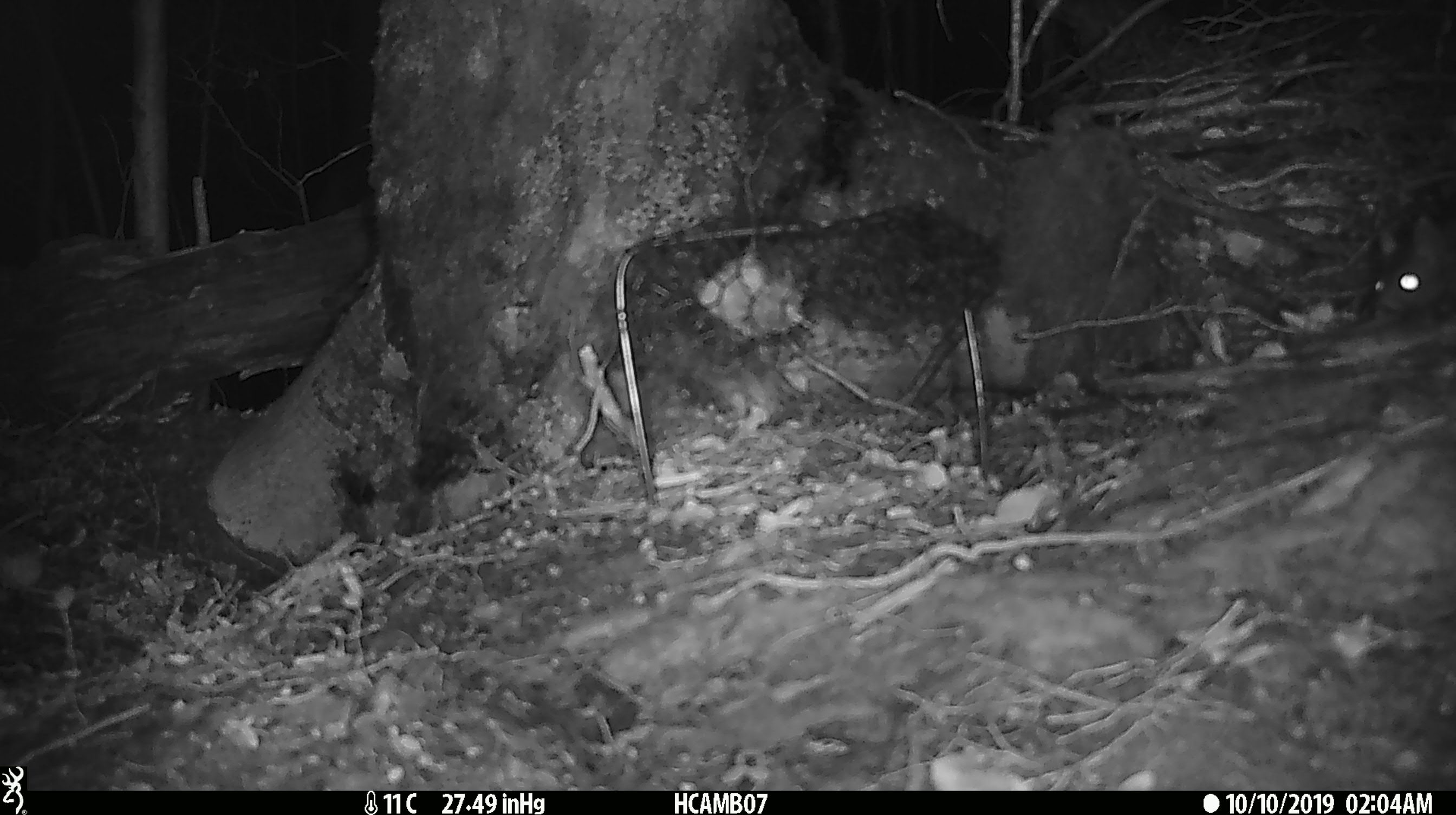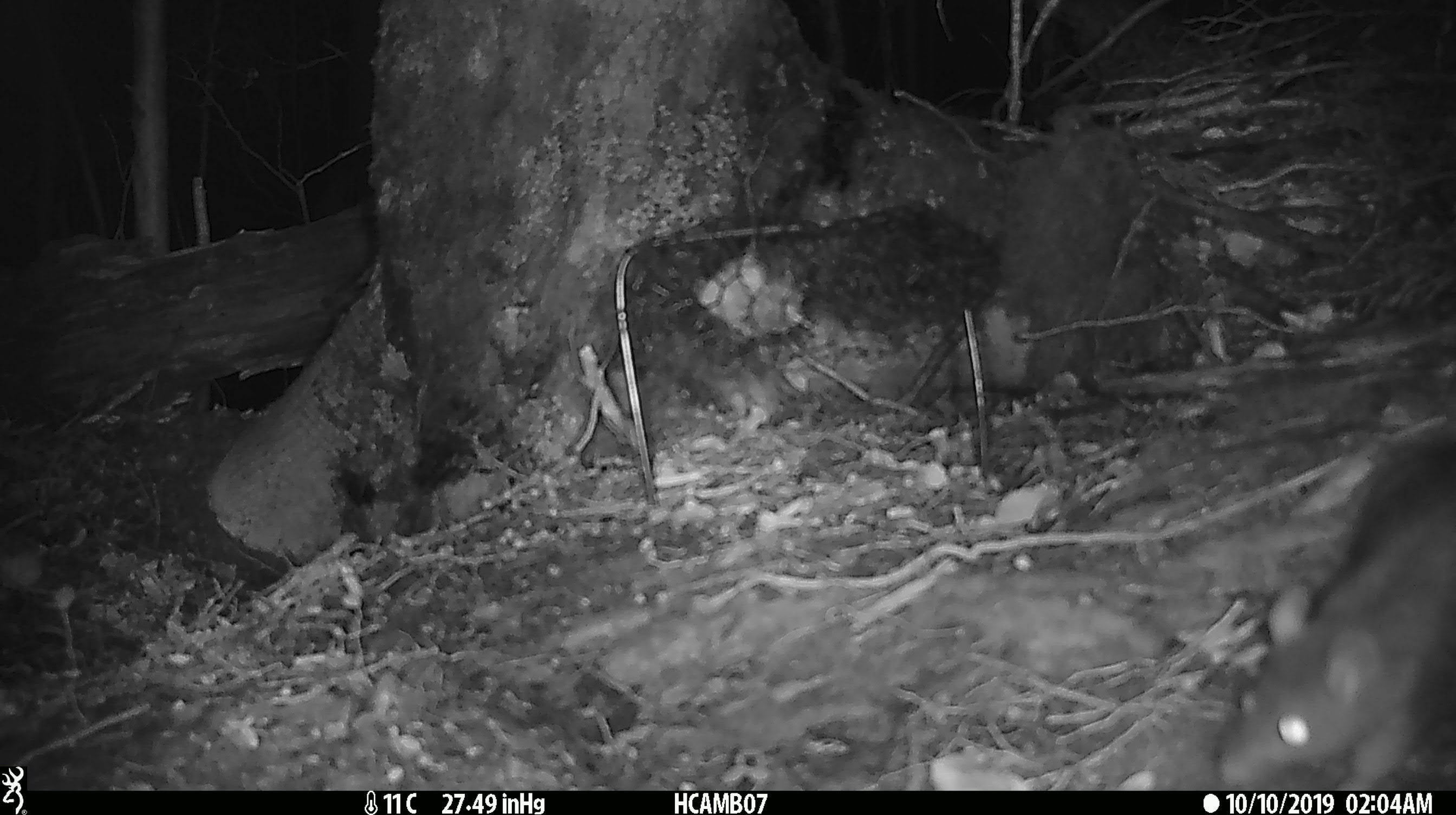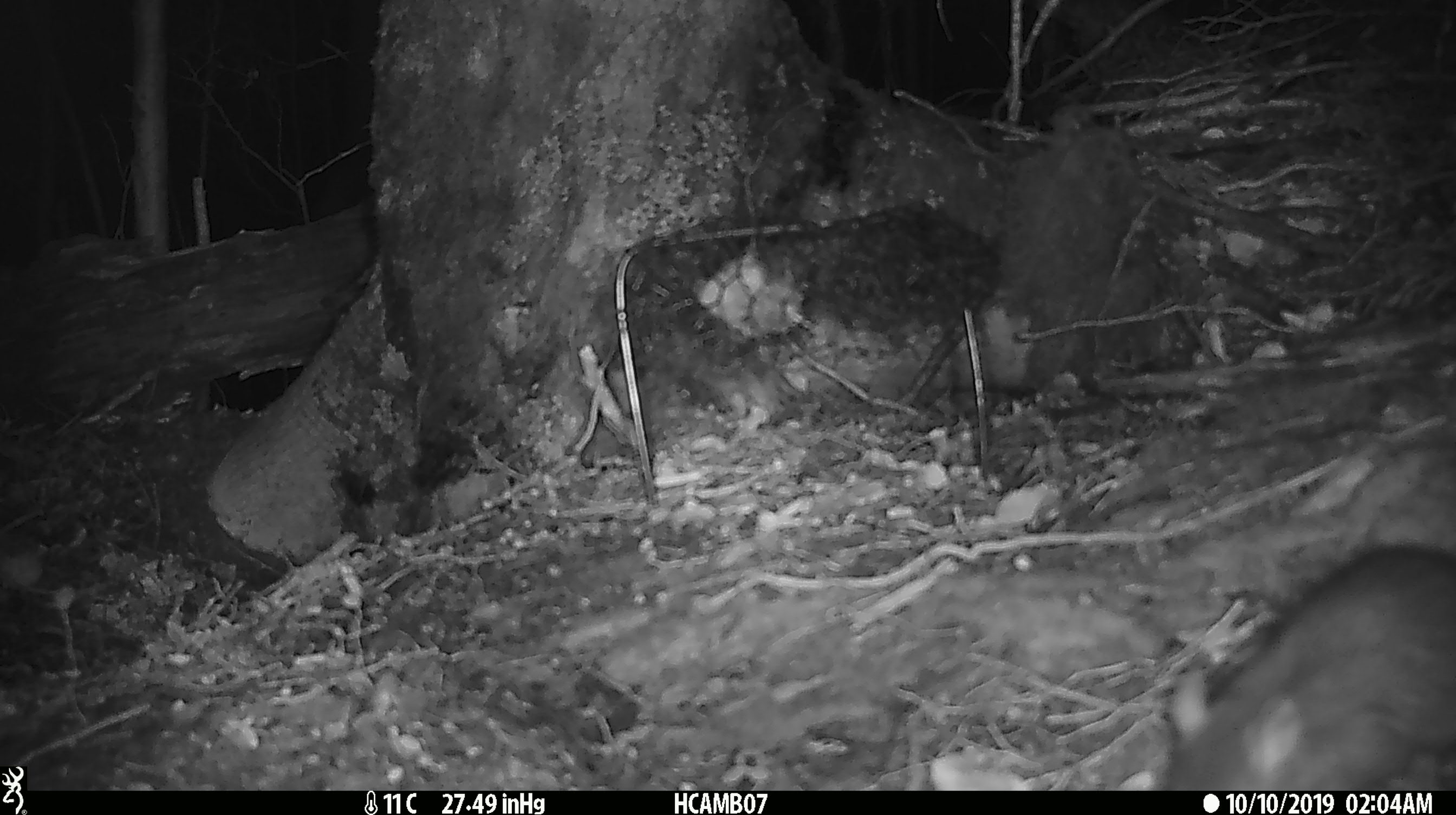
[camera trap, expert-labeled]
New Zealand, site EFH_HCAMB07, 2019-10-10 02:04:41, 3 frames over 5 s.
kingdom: Animalia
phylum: Chordata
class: Mammalia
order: Rodentia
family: Muridae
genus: Rattus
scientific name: Rattus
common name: rat